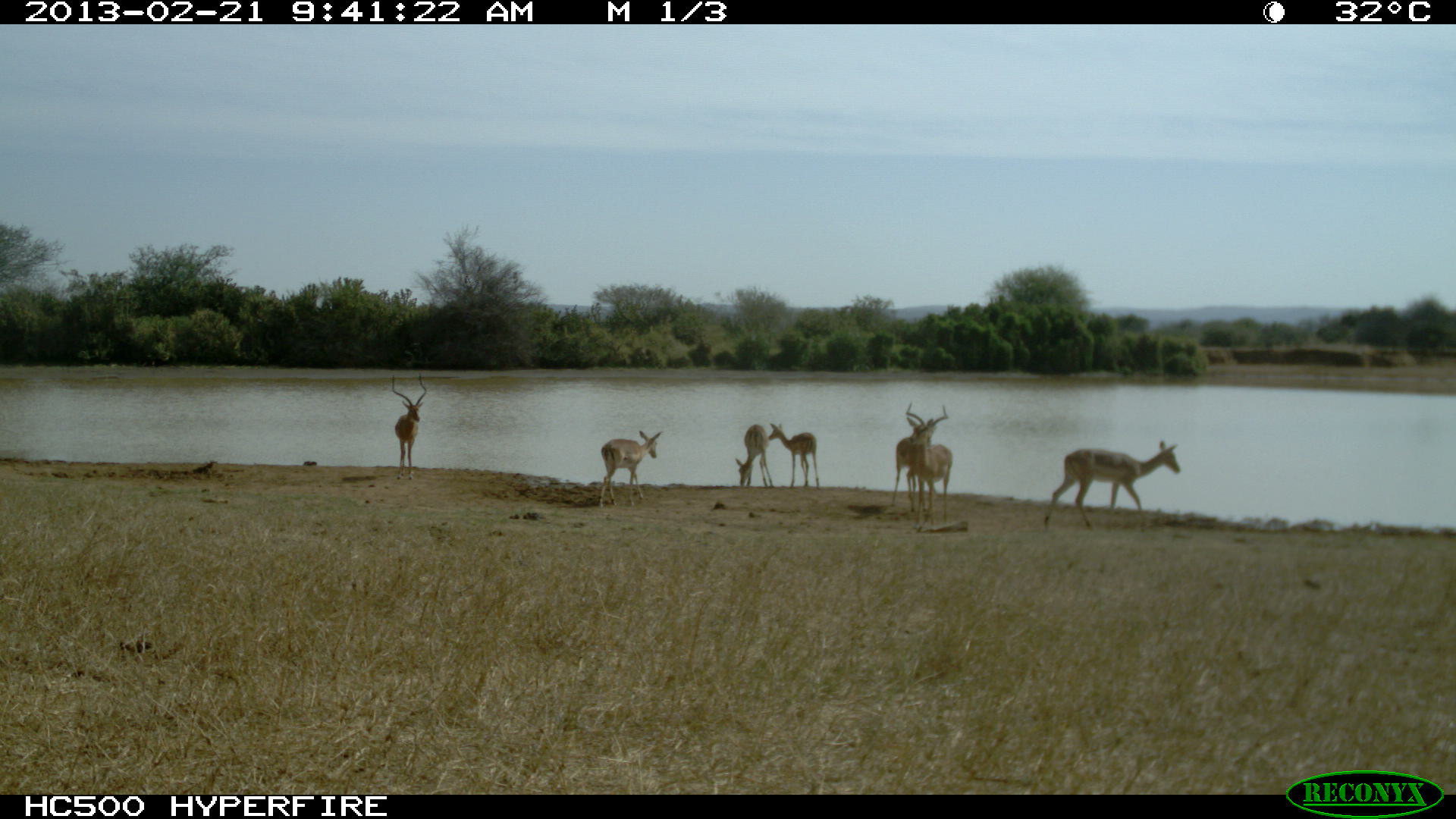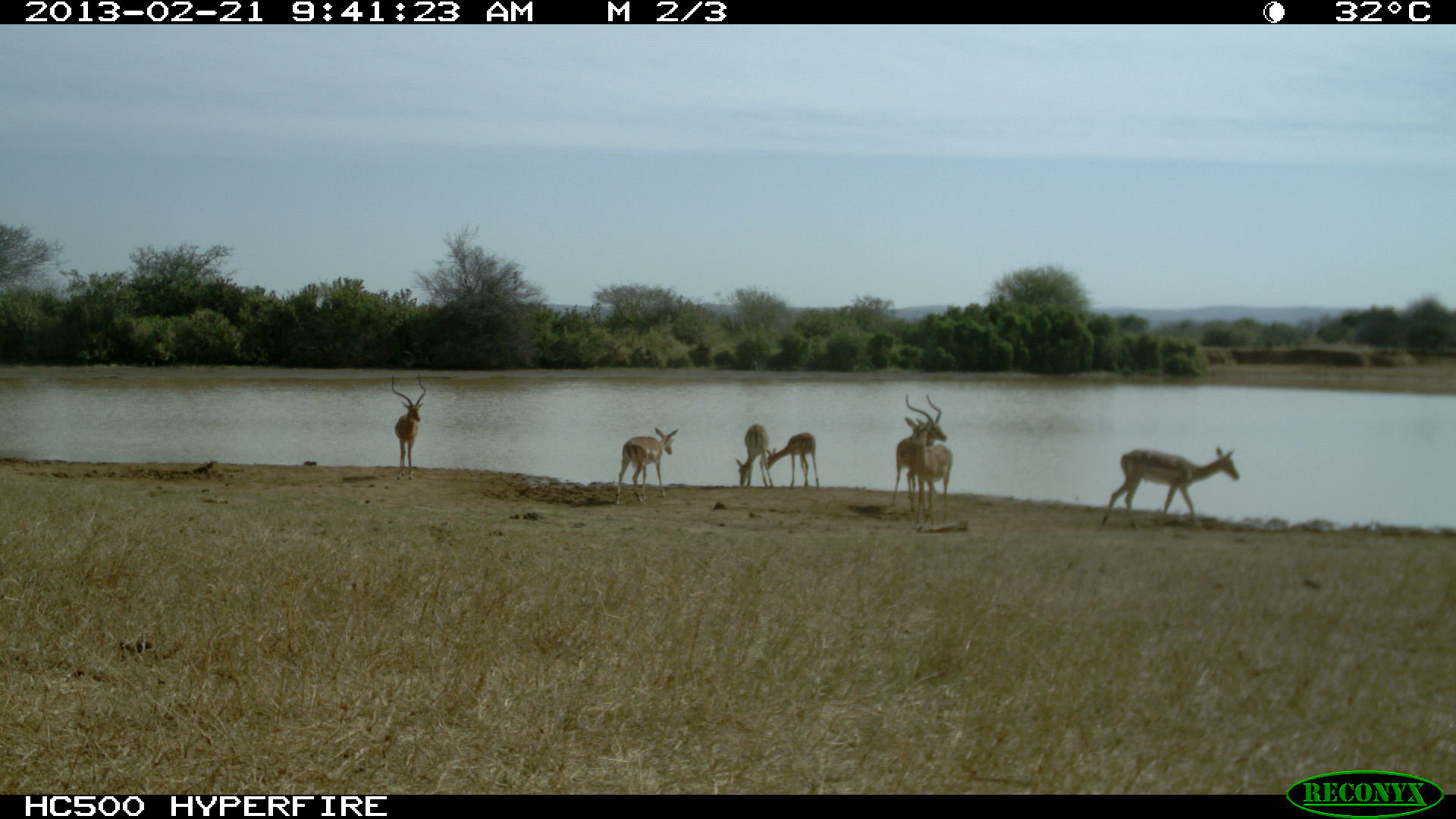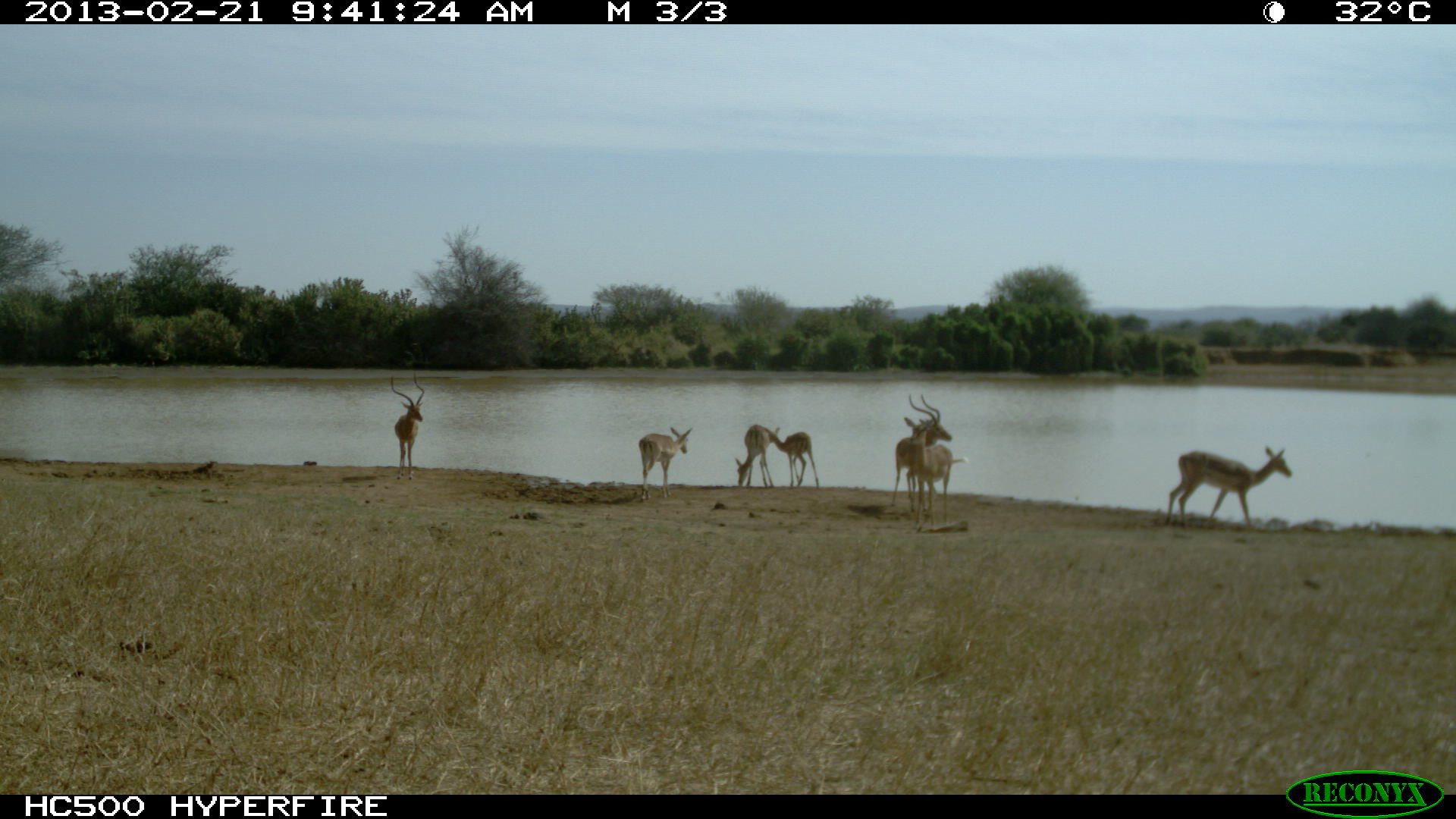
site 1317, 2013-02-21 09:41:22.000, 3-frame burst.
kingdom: Animalia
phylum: Chordata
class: Mammalia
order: Artiodactyla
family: Bovidae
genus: Aepyceros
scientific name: Aepyceros melampus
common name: impala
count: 7